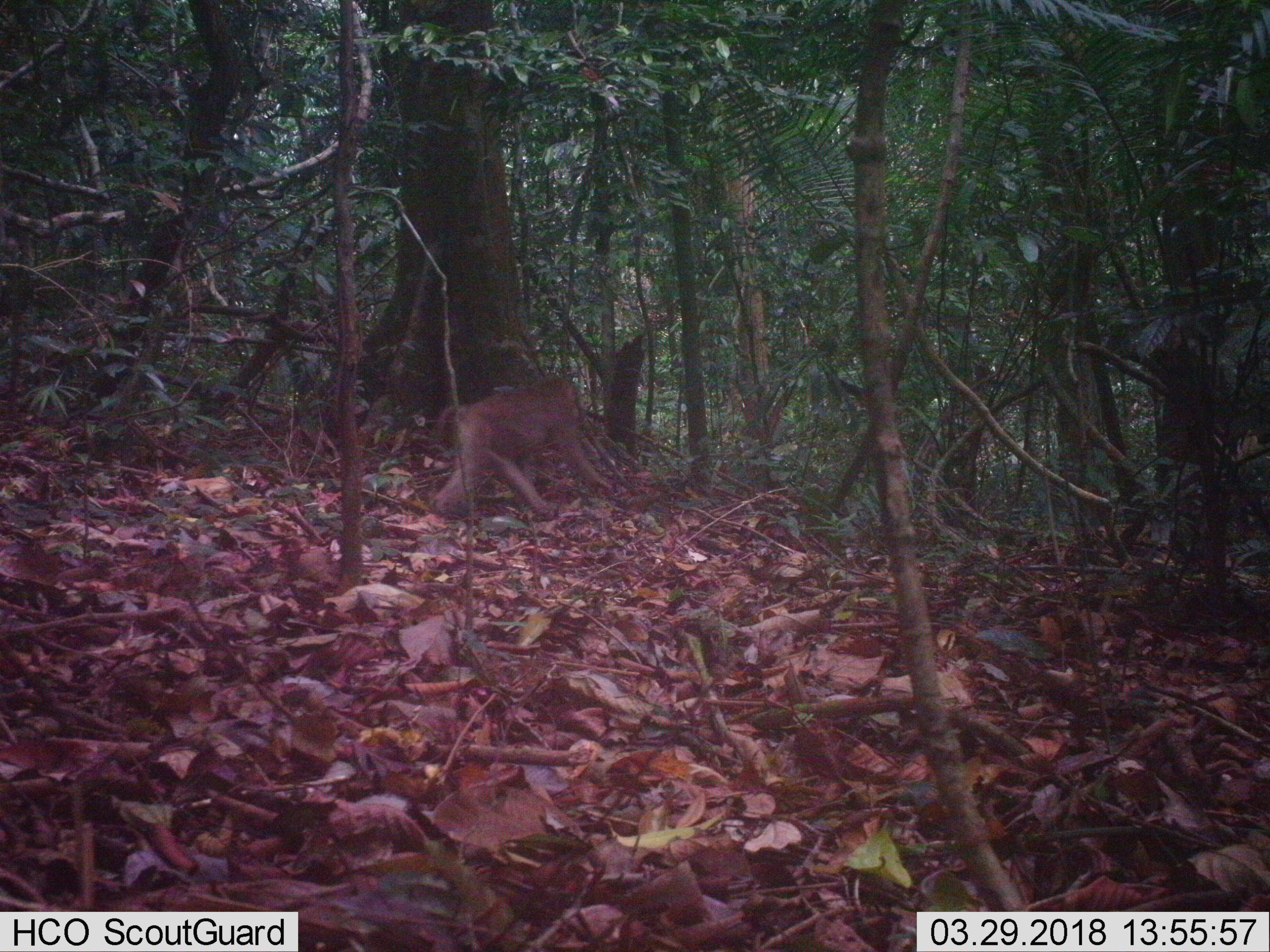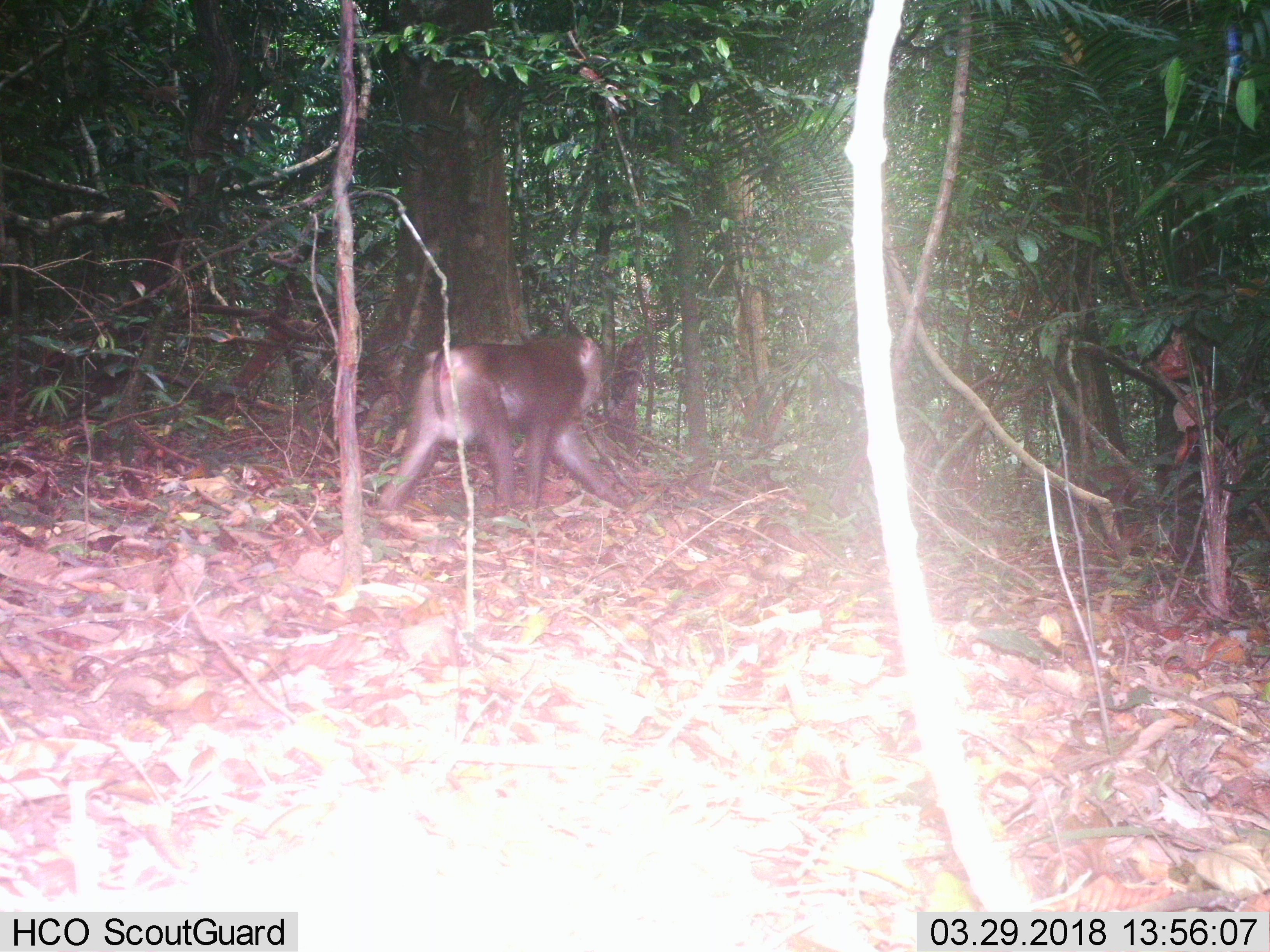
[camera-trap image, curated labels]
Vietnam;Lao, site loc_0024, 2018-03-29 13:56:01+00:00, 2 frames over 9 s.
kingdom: Animalia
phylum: Chordata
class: Mammalia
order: Primates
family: Cercopithecidae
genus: Macaca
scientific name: Macaca nemestrina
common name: pig-tailed macaque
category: pig tailed macaque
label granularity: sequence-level